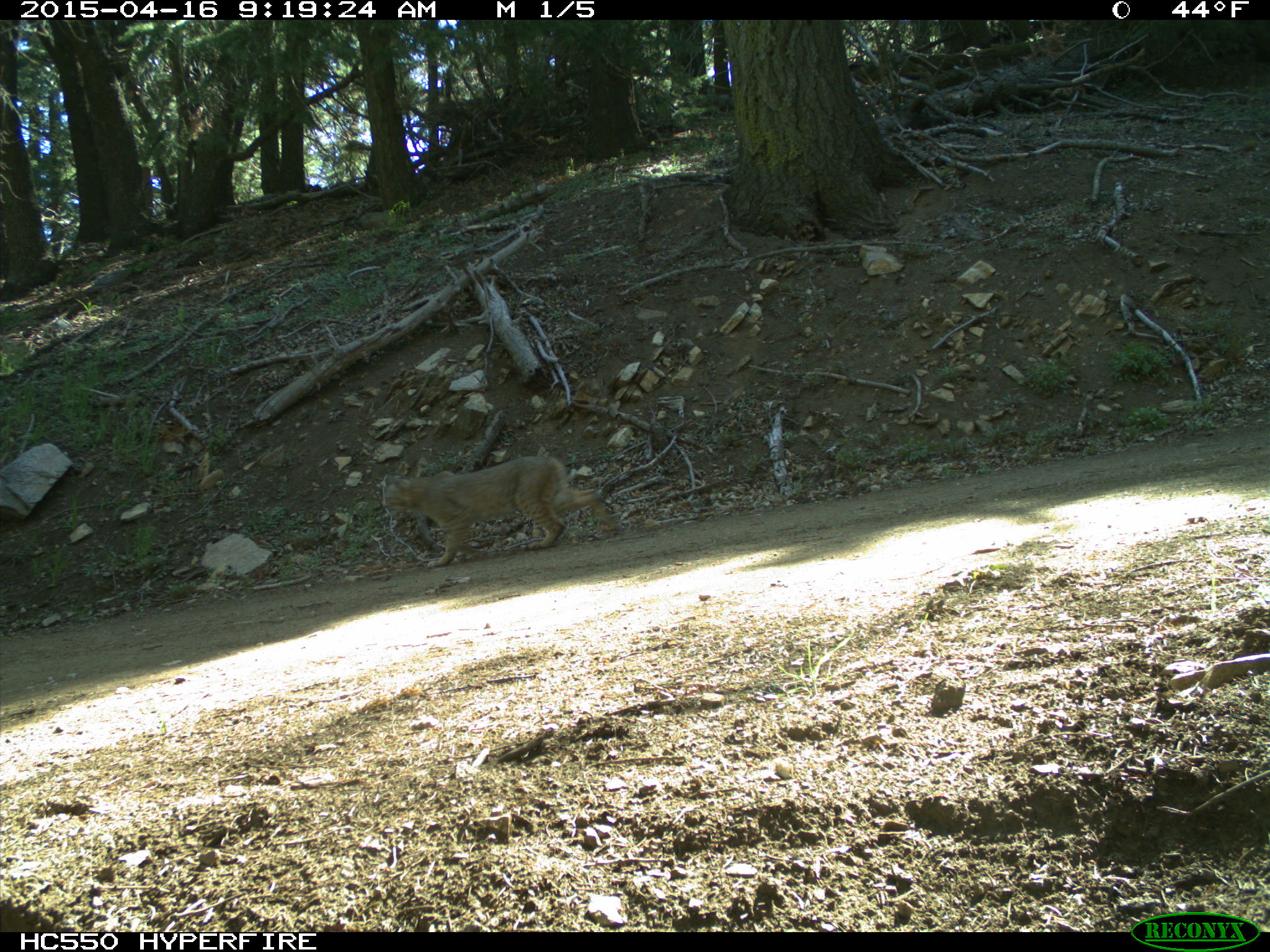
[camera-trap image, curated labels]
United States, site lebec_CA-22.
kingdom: Animalia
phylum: Chordata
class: Mammalia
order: Carnivora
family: Felidae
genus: Lynx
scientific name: Lynx rufus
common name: bobcat